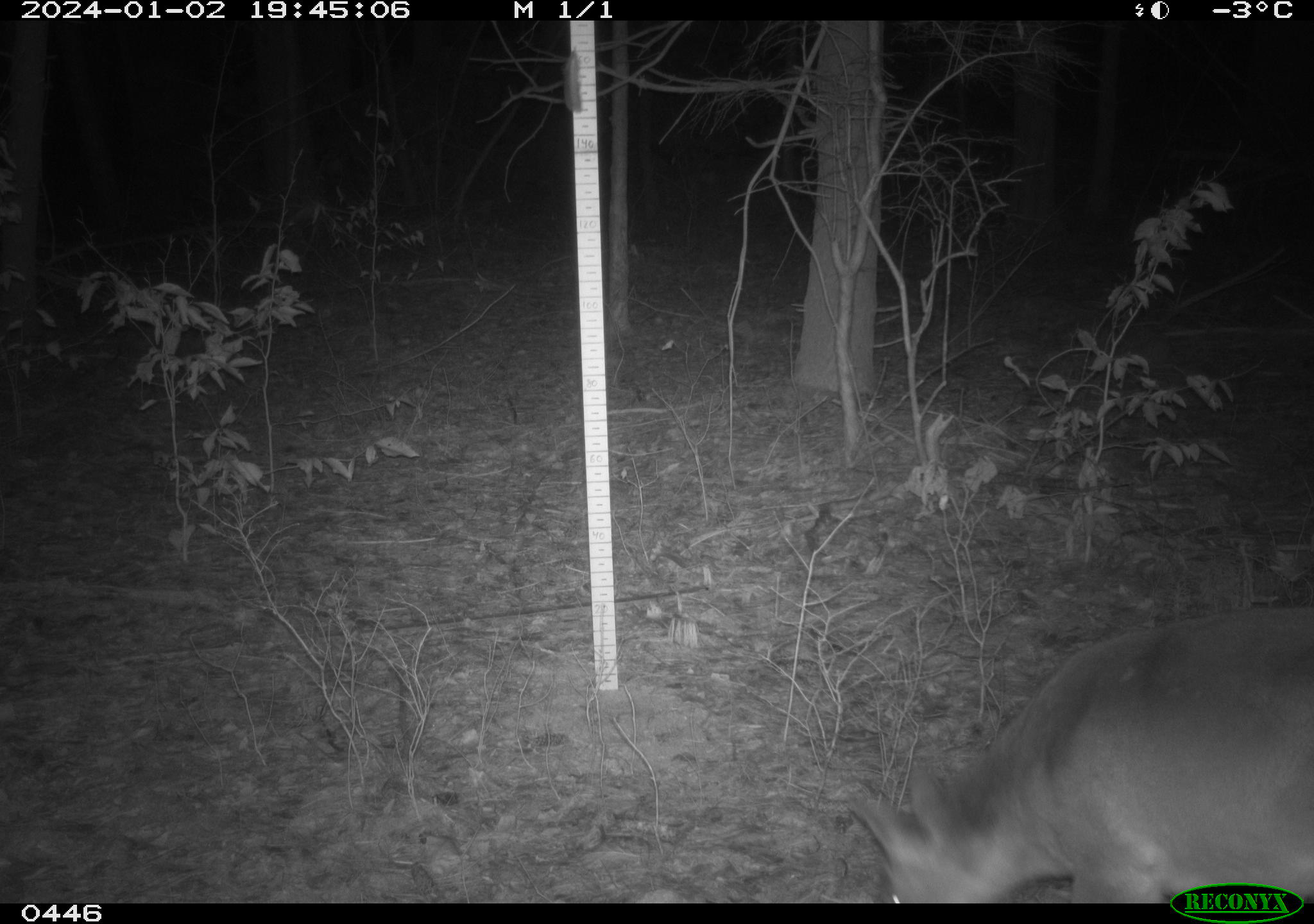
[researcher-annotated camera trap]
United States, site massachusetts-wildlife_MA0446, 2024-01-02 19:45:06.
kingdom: Animalia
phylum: Chordata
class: Mammalia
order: Artiodactyla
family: Cervidae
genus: Odocoileus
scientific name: Odocoileus virginianus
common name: white-tailed deer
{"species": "white-tailed deer (Odocoileus virginianus)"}